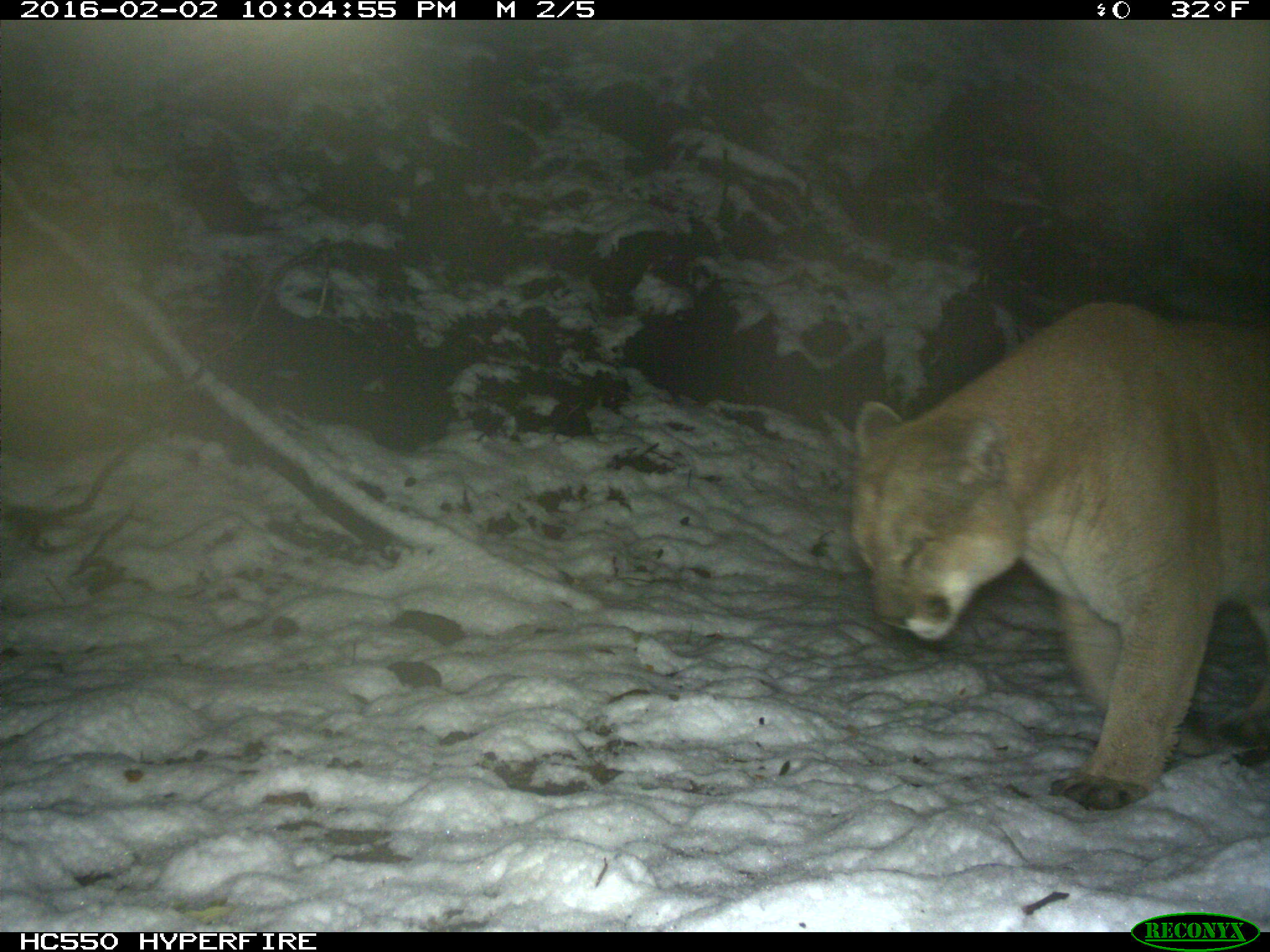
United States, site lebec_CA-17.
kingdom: Animalia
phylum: Chordata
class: Mammalia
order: Carnivora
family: Felidae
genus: Puma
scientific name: Puma concolor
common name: mountain lion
Puma concolor (mountain lion).